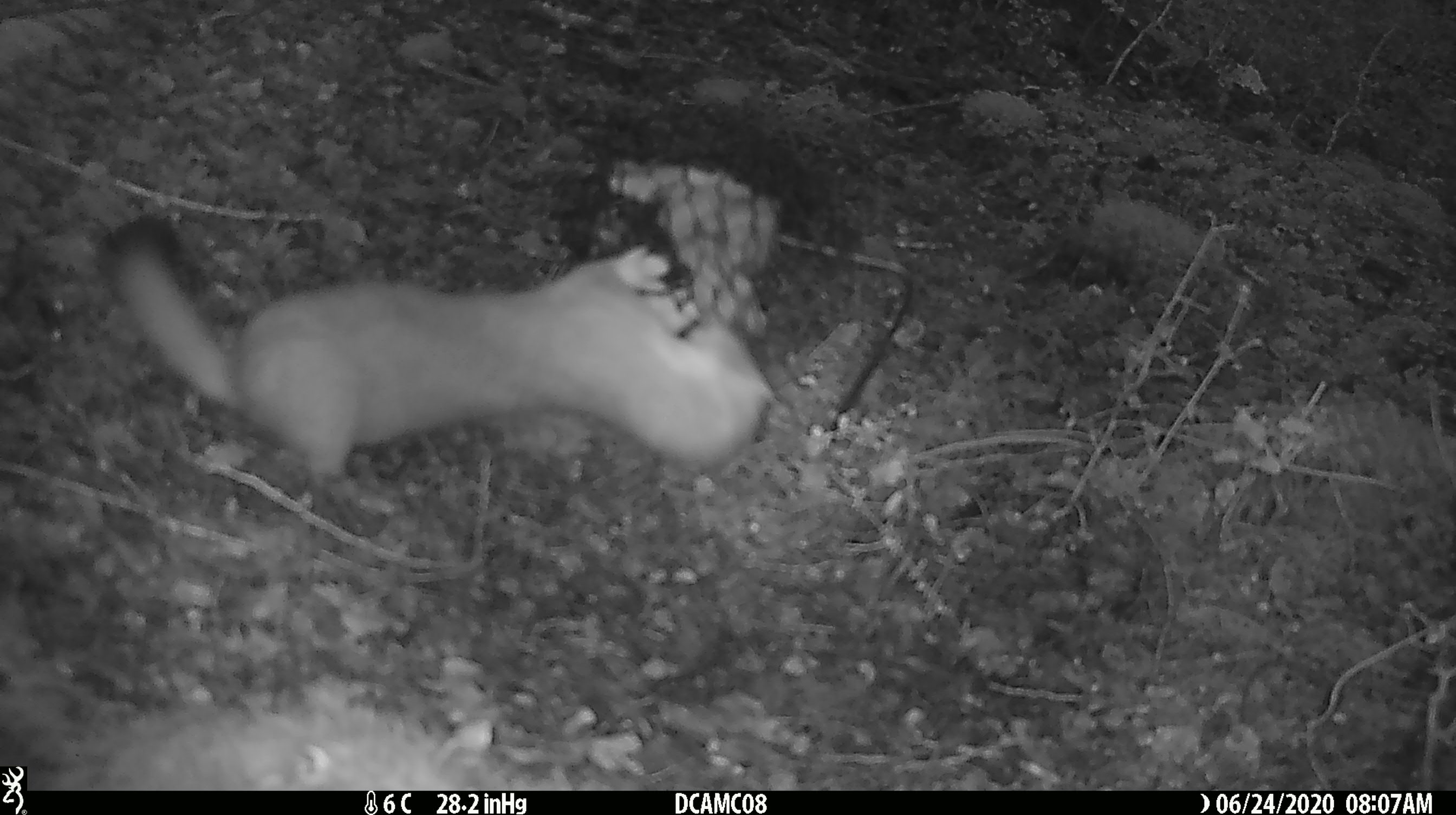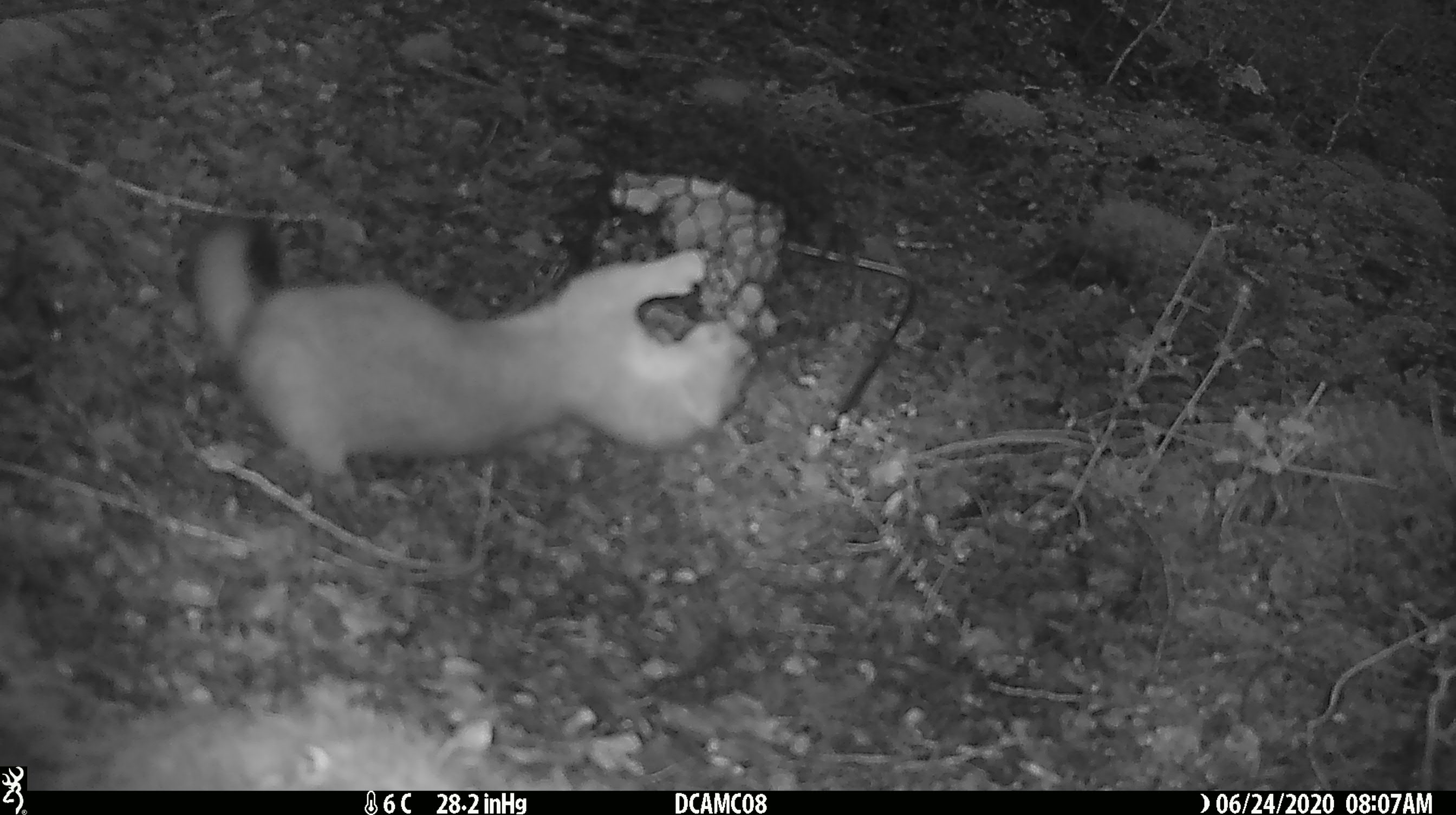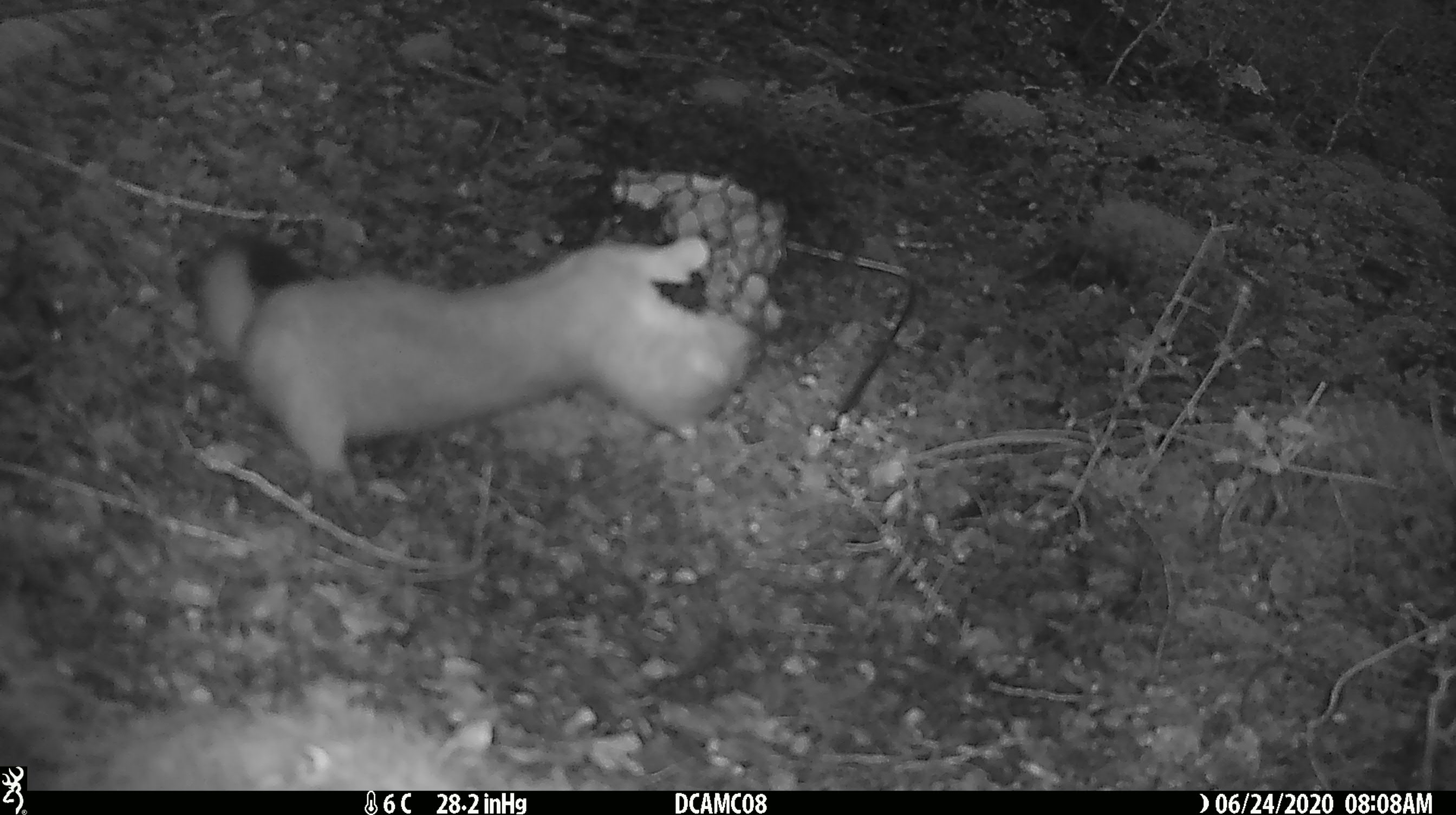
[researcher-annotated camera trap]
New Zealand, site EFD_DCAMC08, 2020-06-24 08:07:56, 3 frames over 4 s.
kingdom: Animalia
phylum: Chordata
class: Mammalia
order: Carnivora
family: Mustelidae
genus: Mustela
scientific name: Mustela erminea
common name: stoat